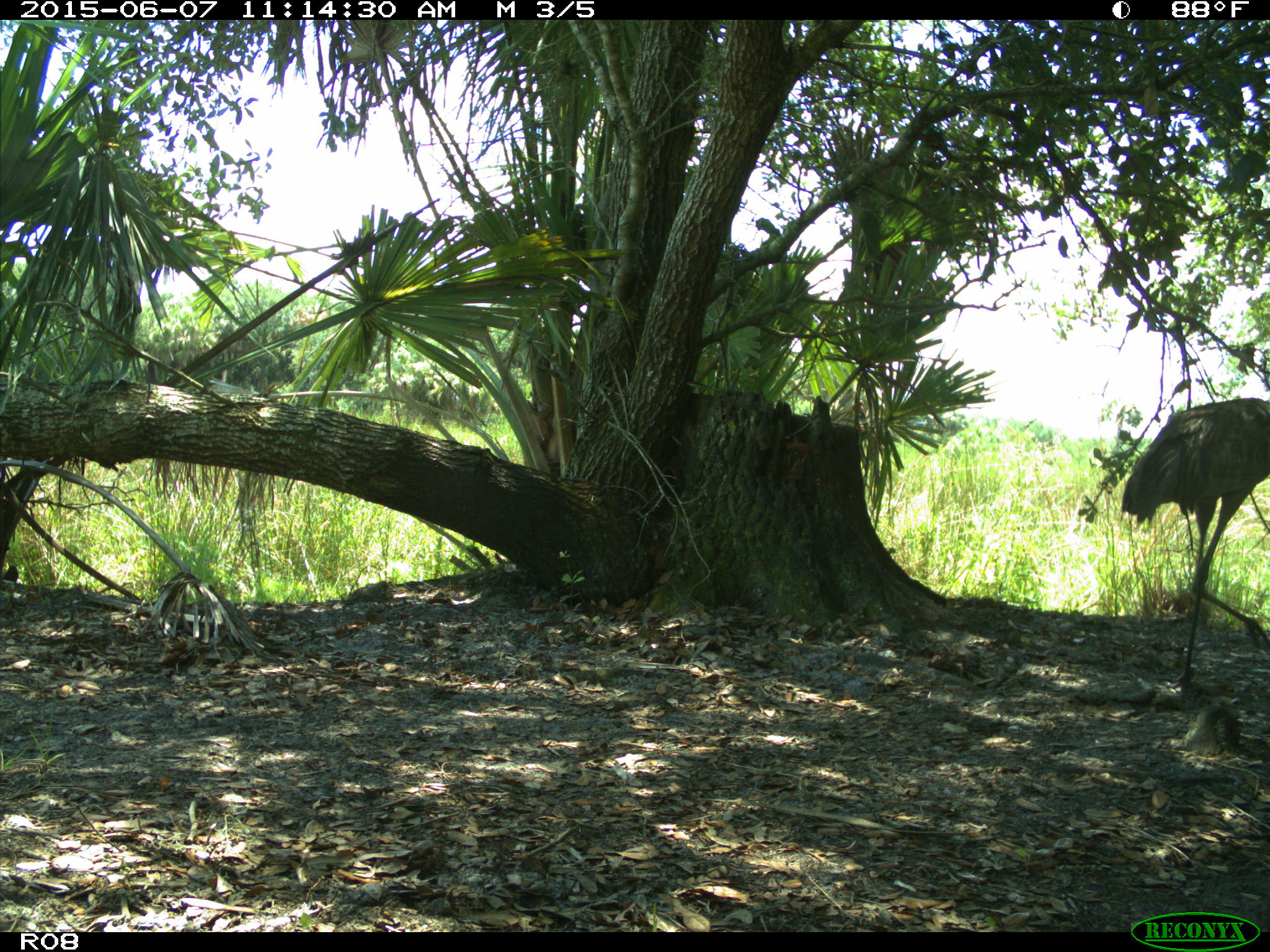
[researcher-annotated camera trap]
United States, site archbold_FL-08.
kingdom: Animalia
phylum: Chordata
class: Aves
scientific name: Aves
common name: birds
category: unidentified bird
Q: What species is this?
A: Unidentified bird (birds) (Aves).